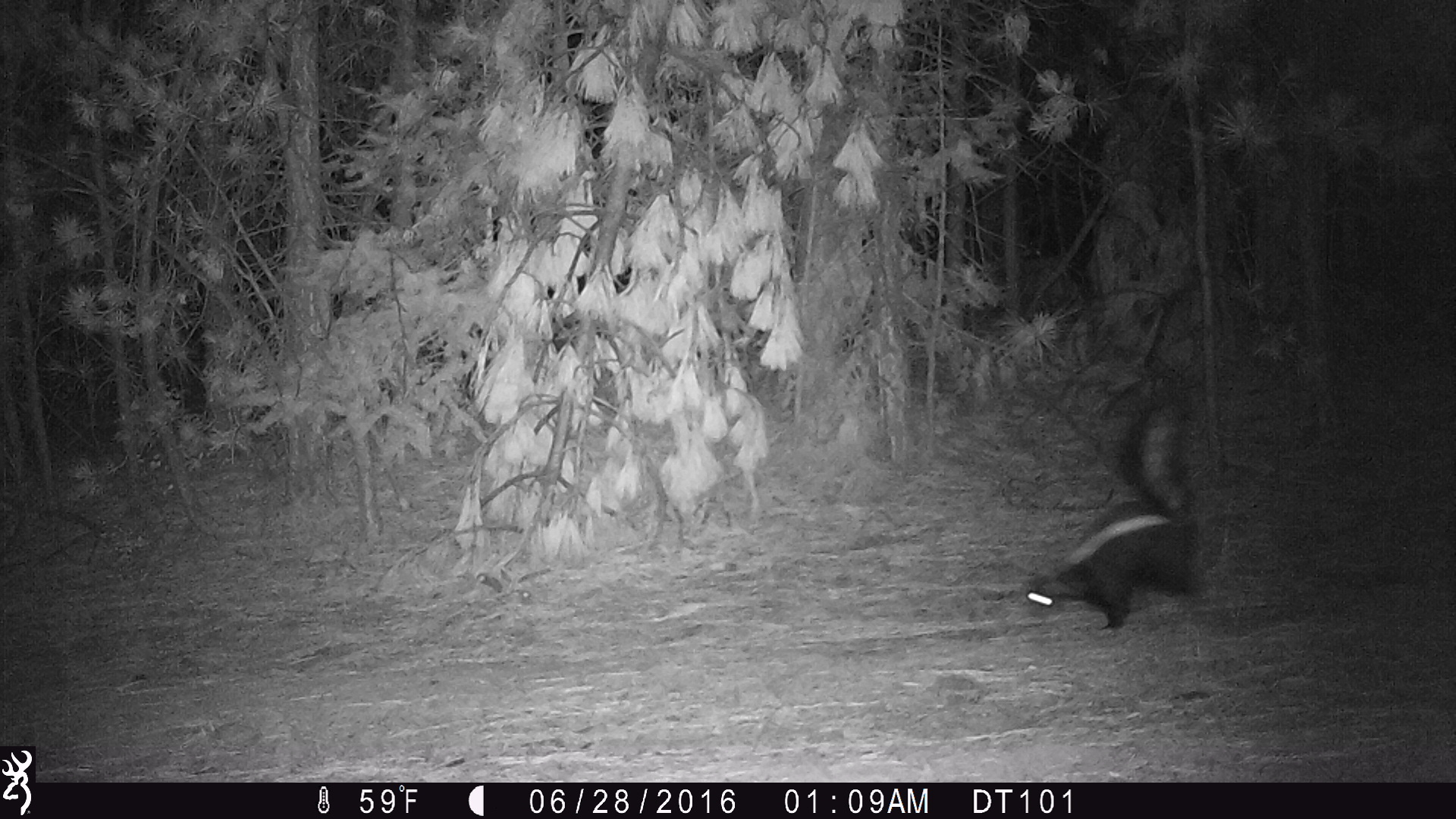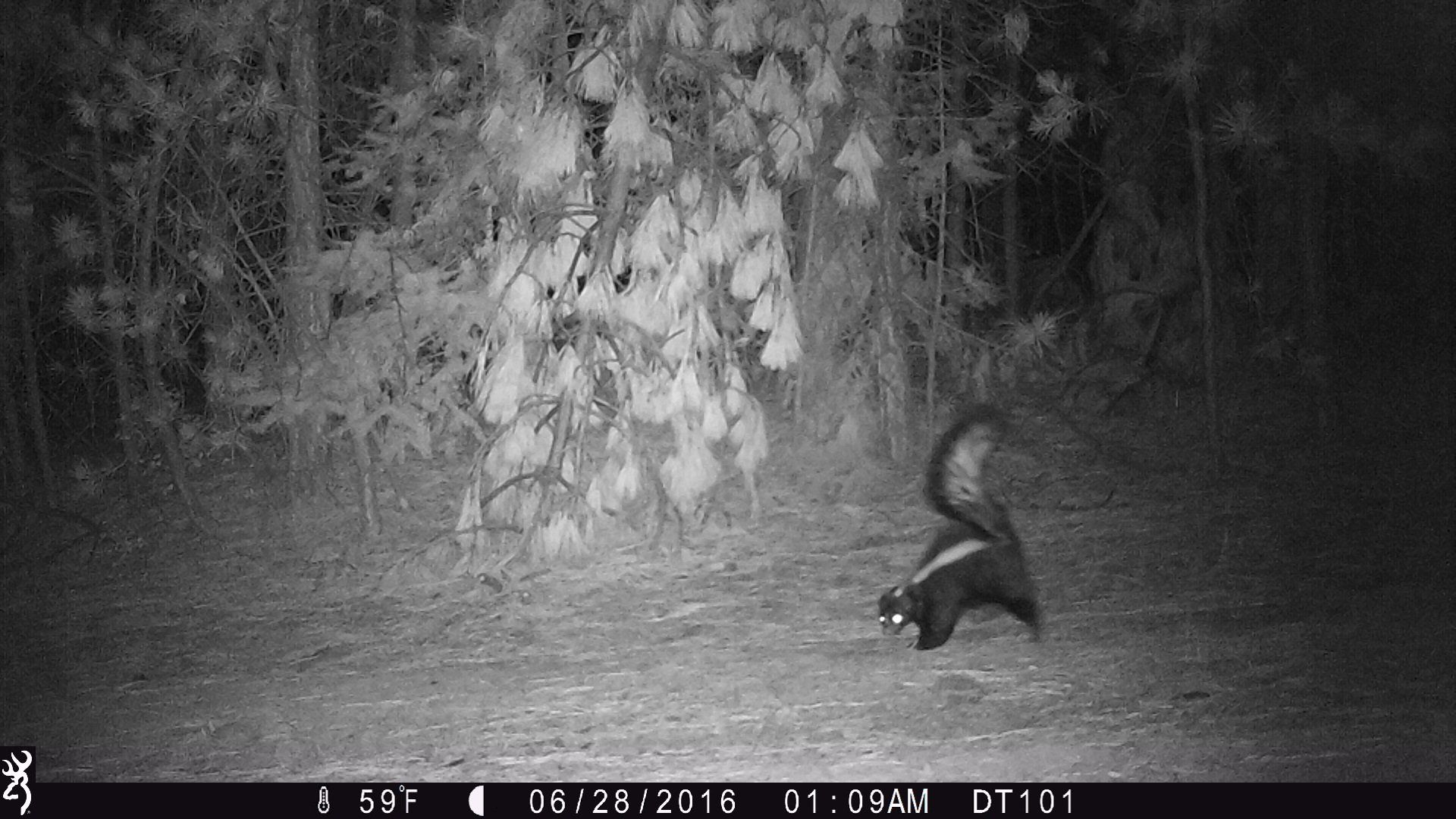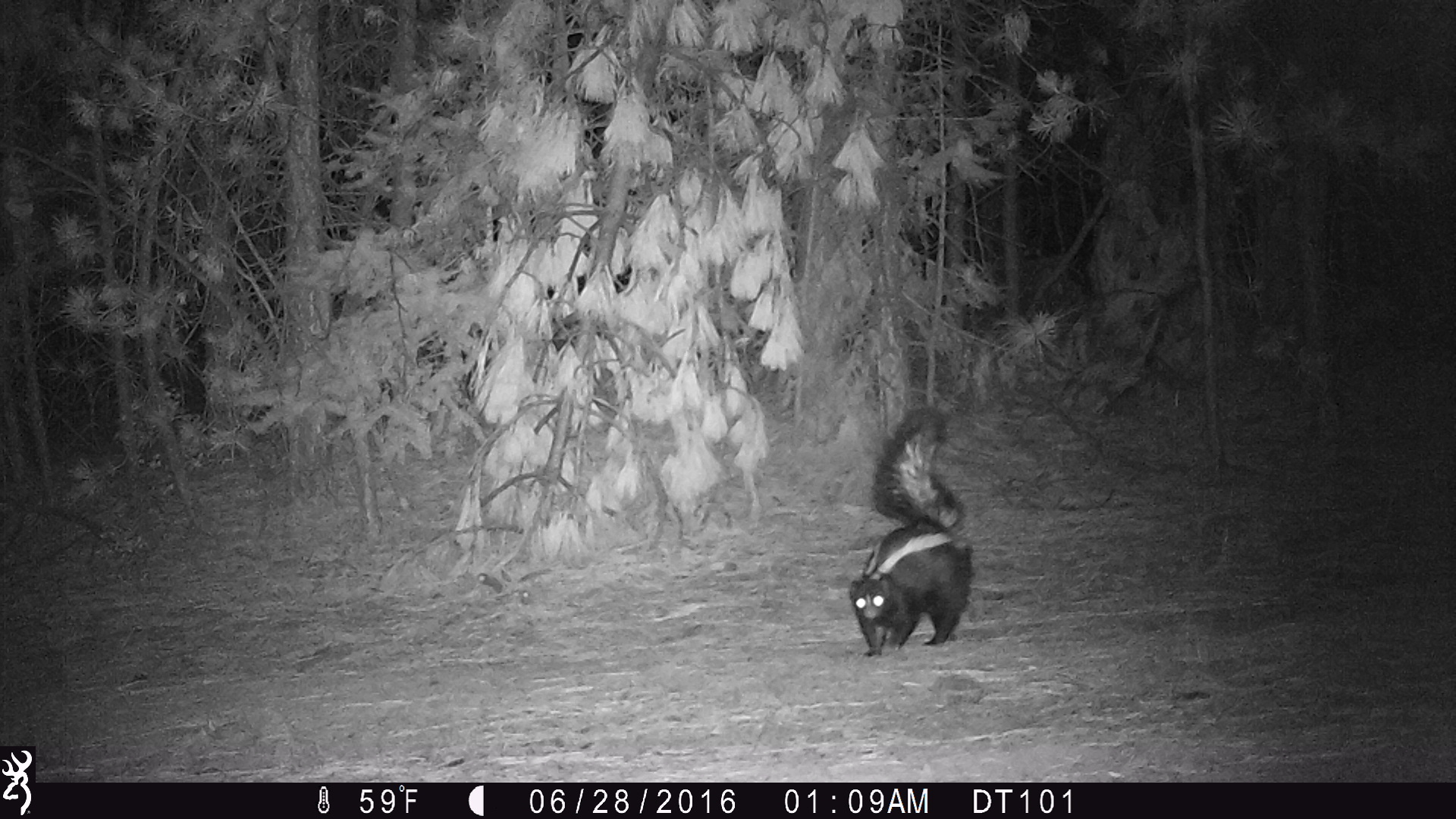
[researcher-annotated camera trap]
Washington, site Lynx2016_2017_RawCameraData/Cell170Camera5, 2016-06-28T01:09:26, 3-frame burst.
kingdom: Animalia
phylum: Chordata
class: Mammalia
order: Carnivora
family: Mephitidae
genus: Mephitis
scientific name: Mephitis mephitis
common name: striped skunk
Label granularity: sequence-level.